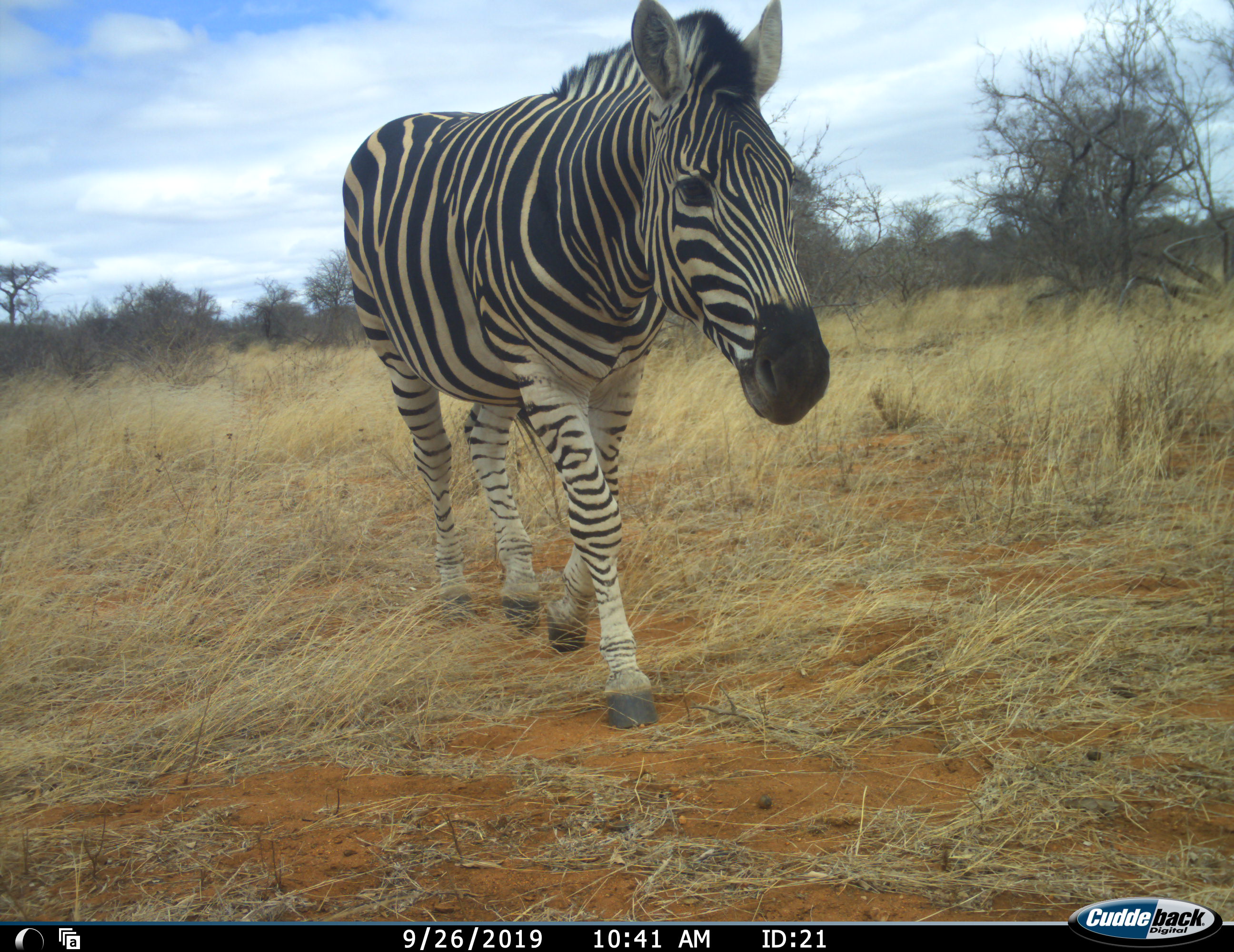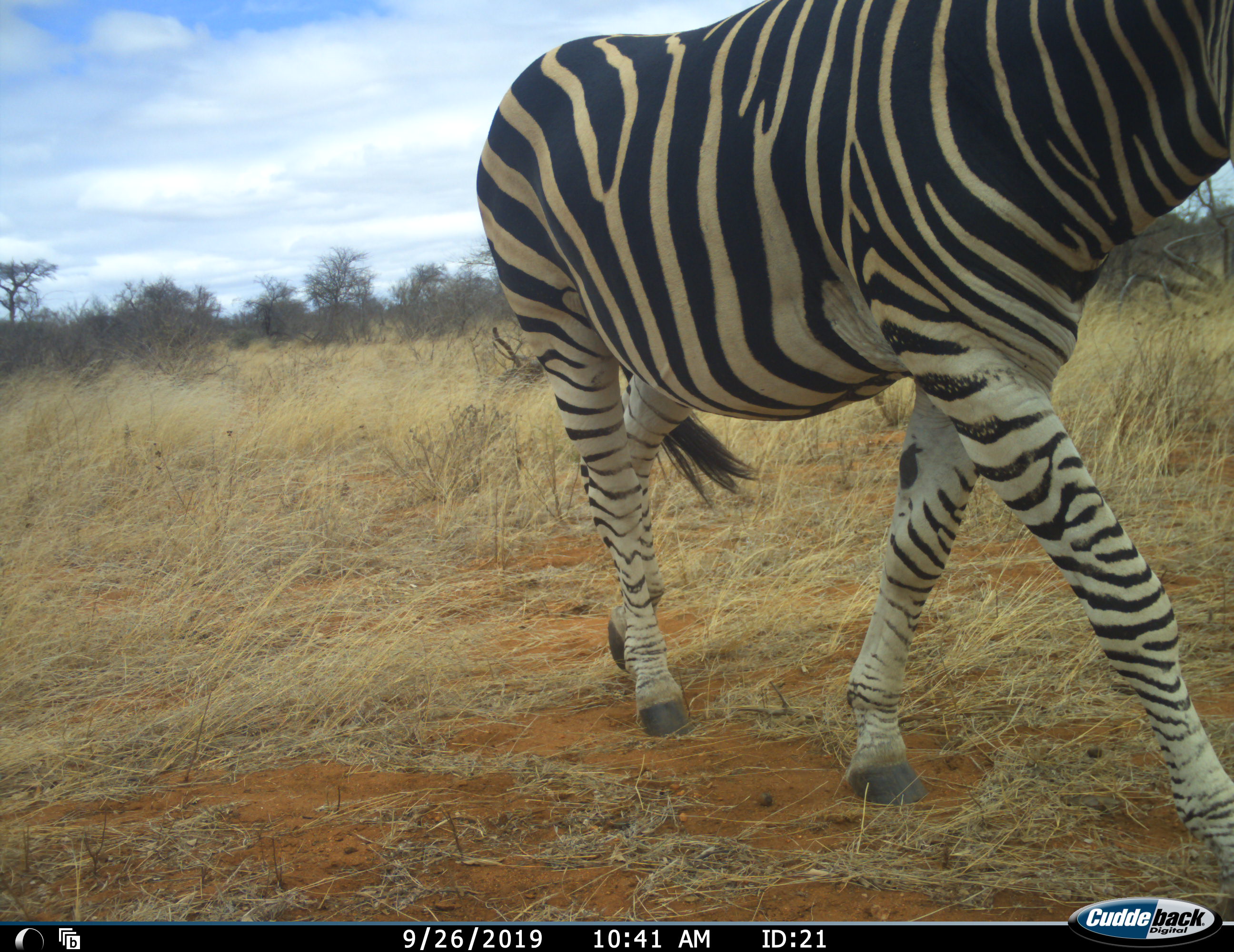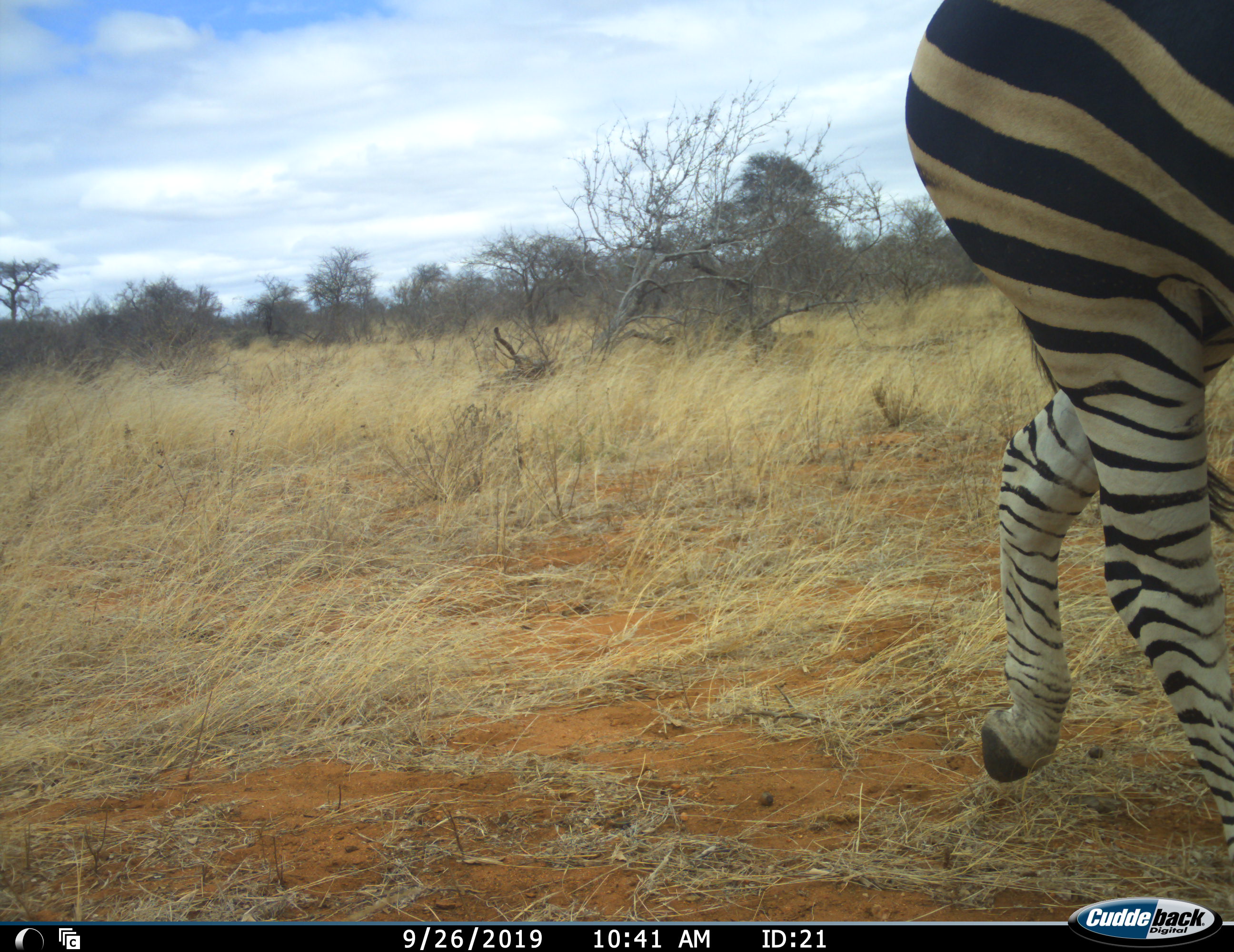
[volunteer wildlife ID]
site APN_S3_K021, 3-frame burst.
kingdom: Animalia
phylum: Chordata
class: Mammalia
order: Perissodactyla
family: Equidae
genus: Equus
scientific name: Equus quagga burchellii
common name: burchell's zebra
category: zebraburchells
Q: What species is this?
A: Zebraburchells (burchell's zebra) (Equus quagga burchellii).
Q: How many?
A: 1.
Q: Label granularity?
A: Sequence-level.